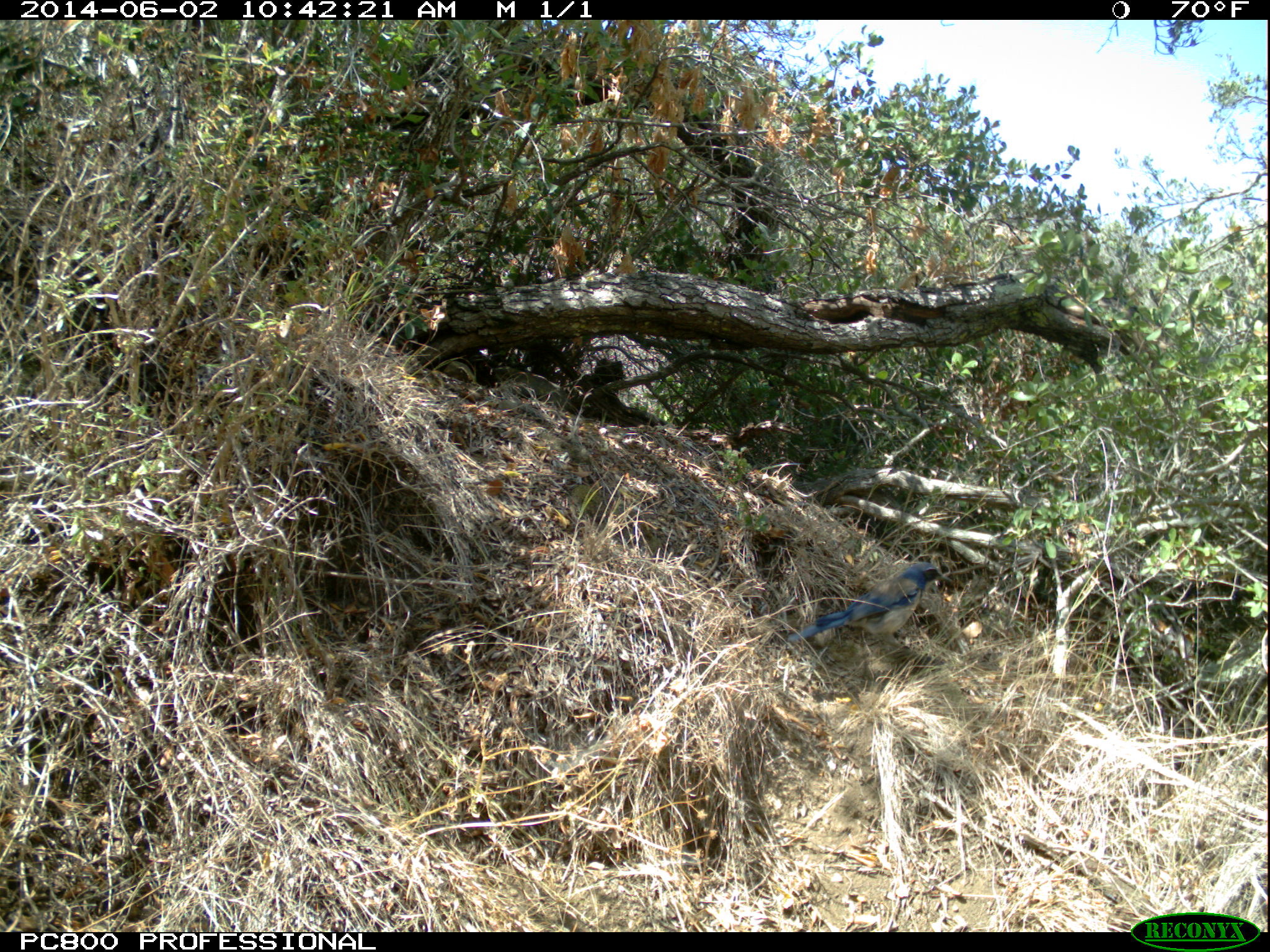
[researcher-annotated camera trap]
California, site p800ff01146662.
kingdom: Animalia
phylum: Chordata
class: Aves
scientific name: Aves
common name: bird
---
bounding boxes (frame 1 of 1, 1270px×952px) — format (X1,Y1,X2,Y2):
bird: (788,562,953,650)